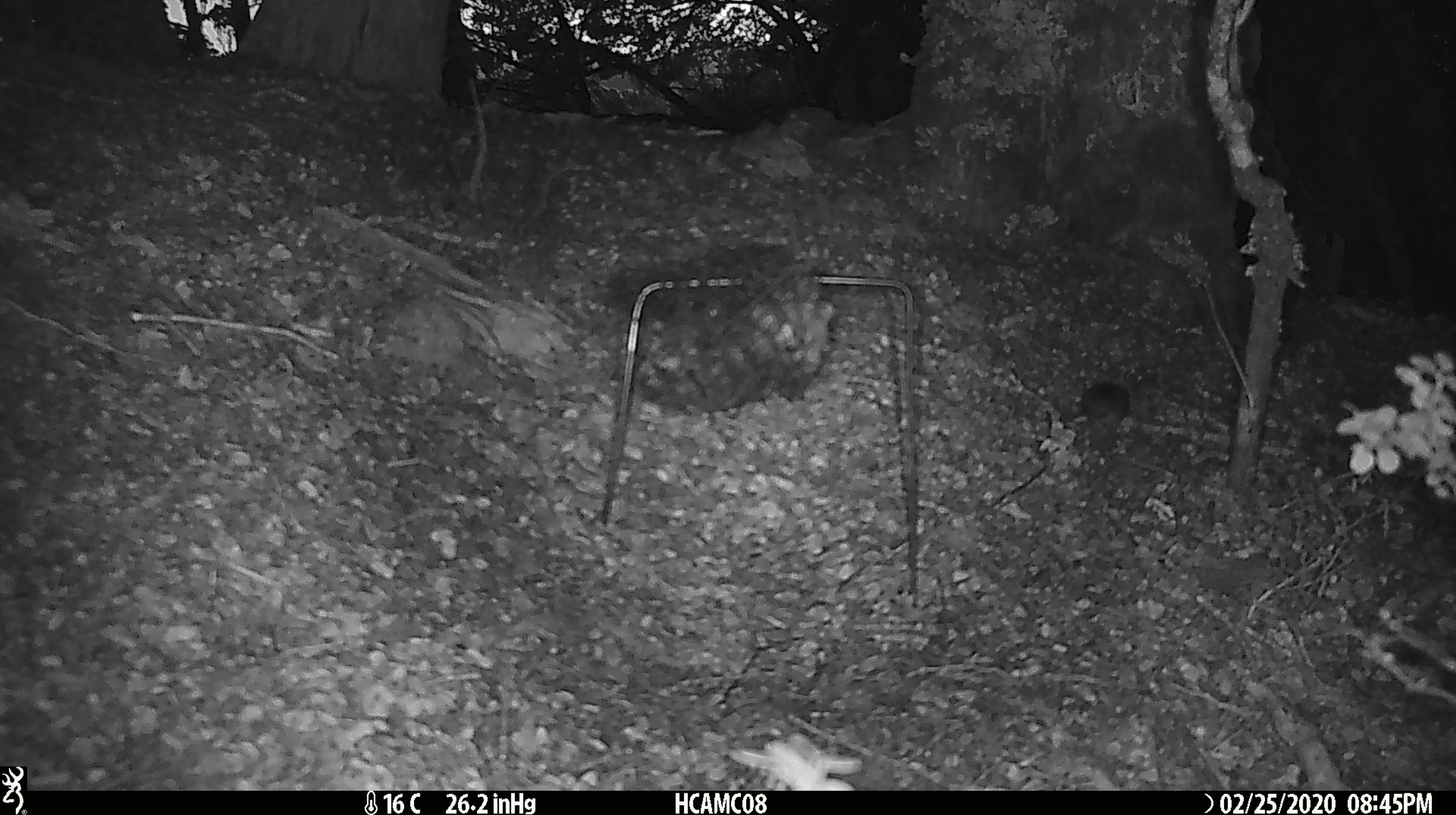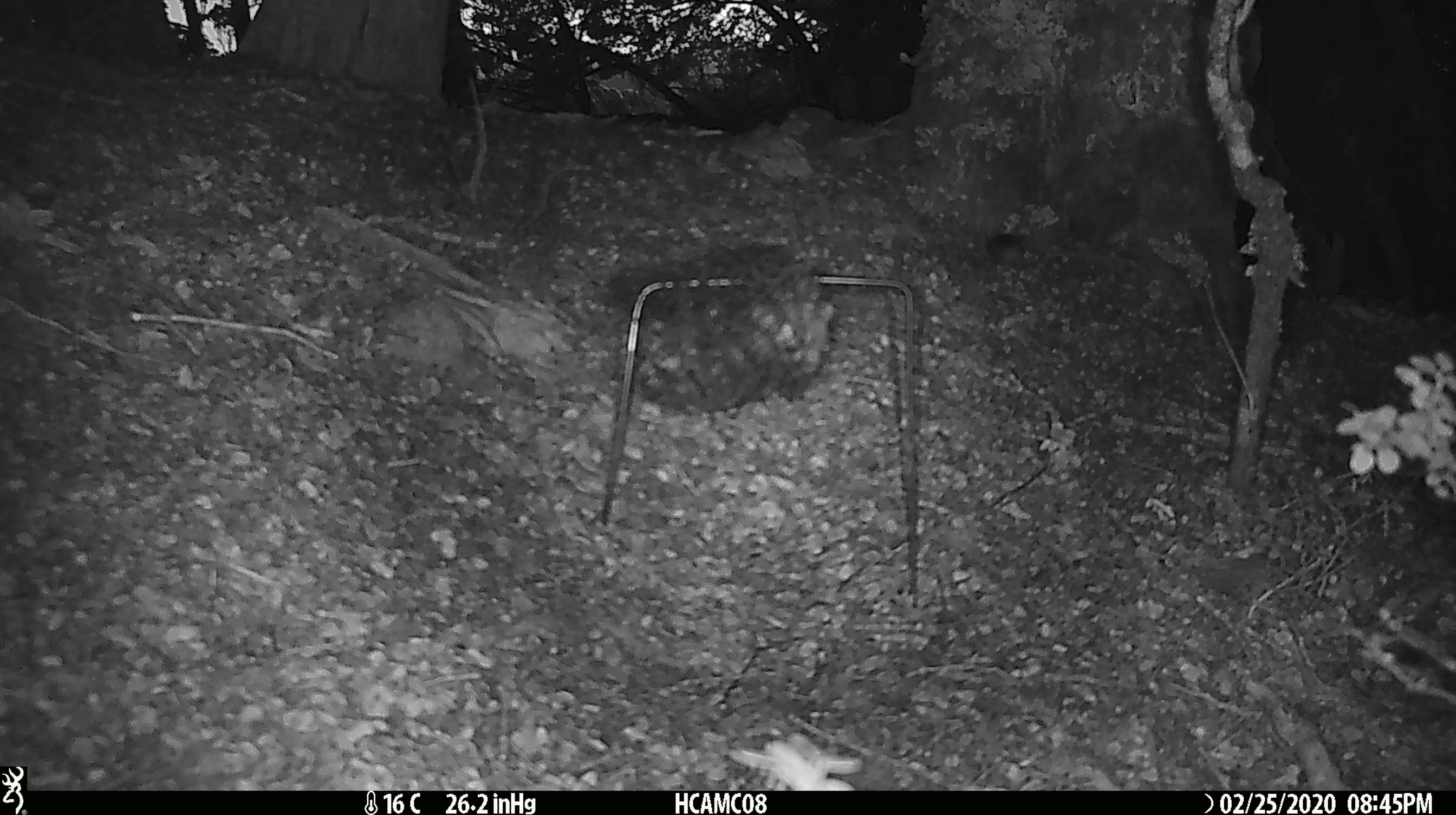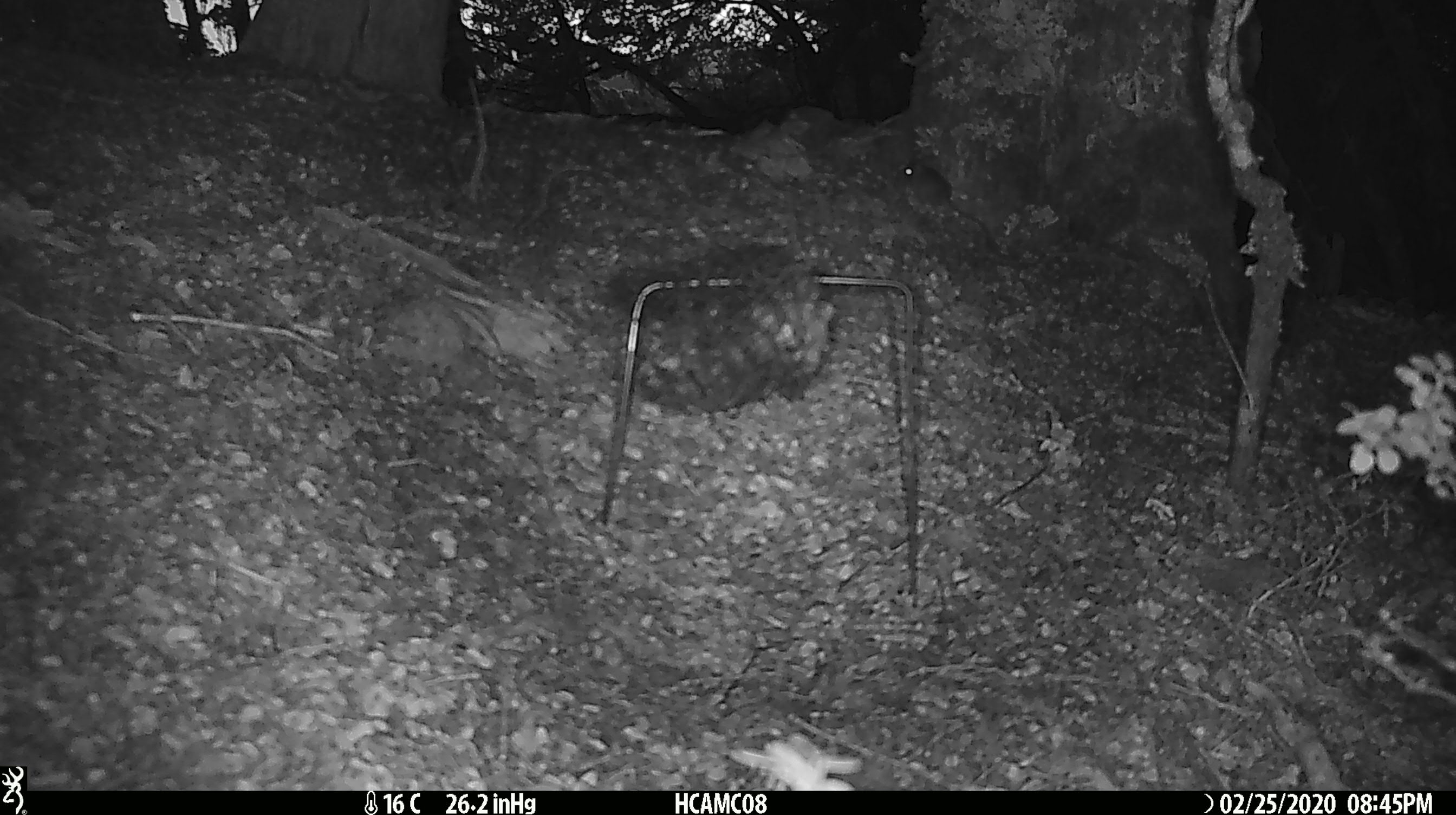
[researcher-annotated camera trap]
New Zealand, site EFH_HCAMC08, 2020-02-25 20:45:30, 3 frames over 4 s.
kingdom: Animalia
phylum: Chordata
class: Mammalia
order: Rodentia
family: Muridae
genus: Mus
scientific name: Mus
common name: mouse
Mouse (Mus).